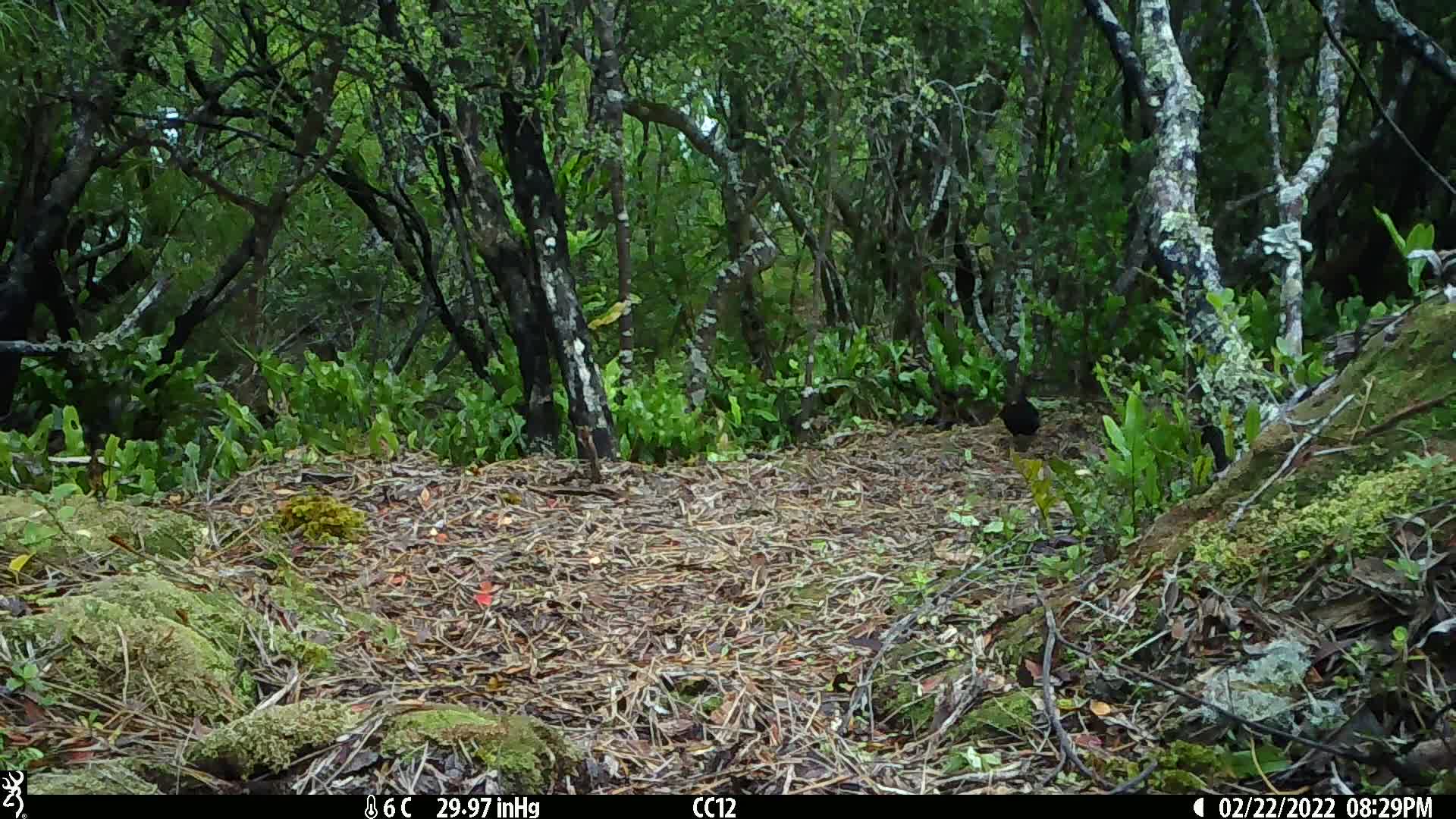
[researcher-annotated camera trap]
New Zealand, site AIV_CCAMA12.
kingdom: Animalia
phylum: Chordata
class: Aves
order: Passeriformes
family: Turdidae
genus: Turdus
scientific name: Turdus merula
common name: eurasian blackbird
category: blackbird